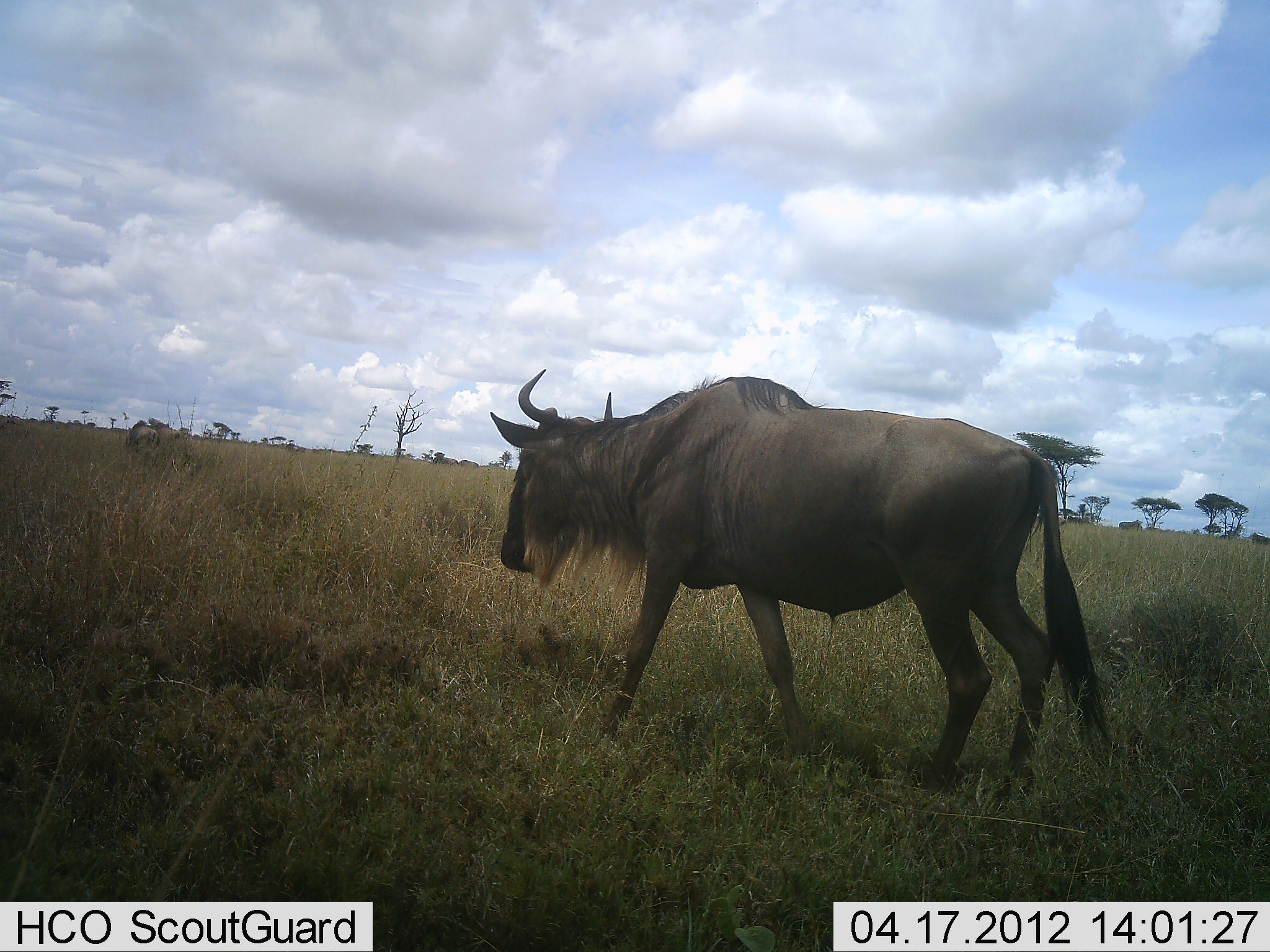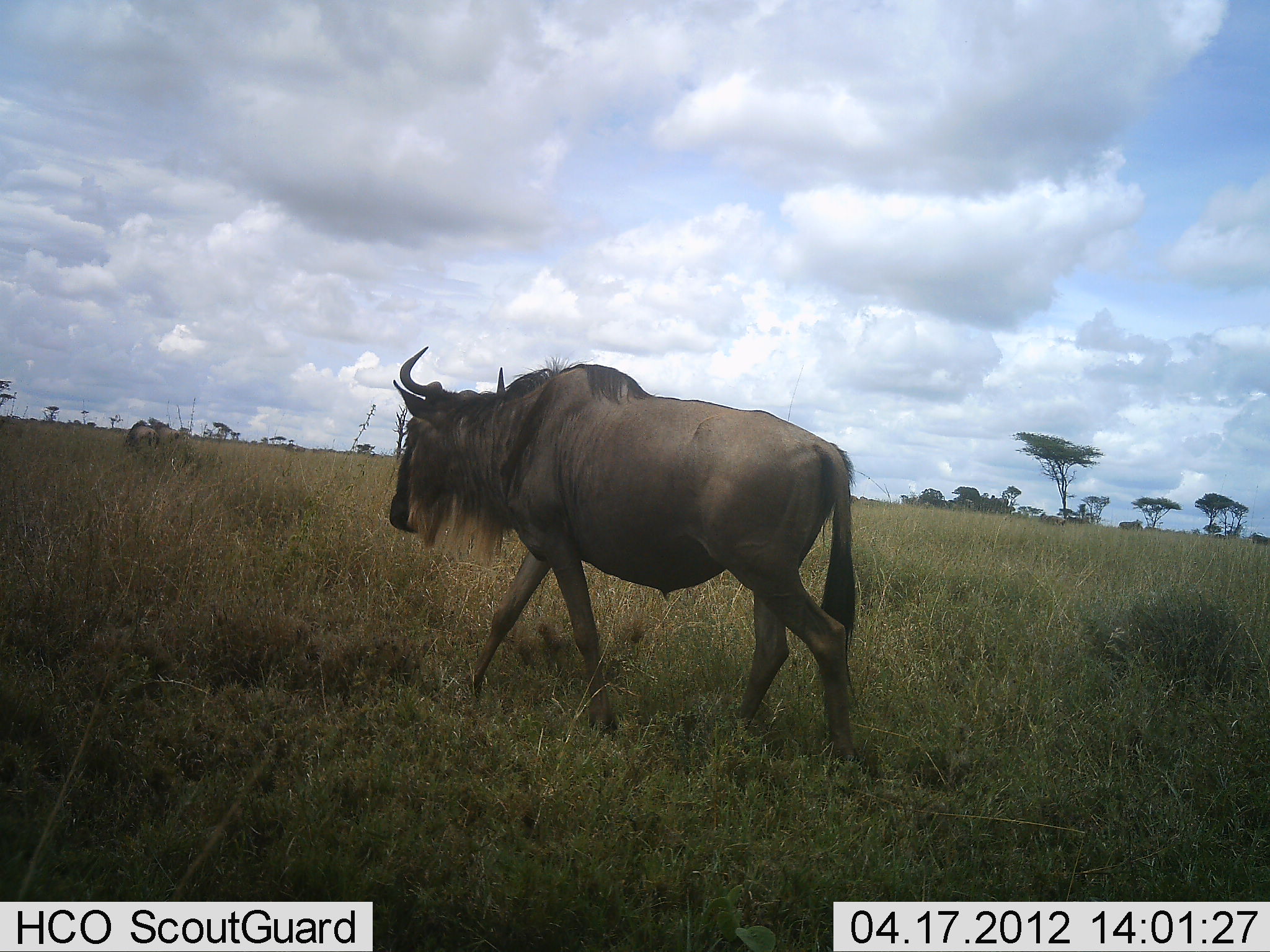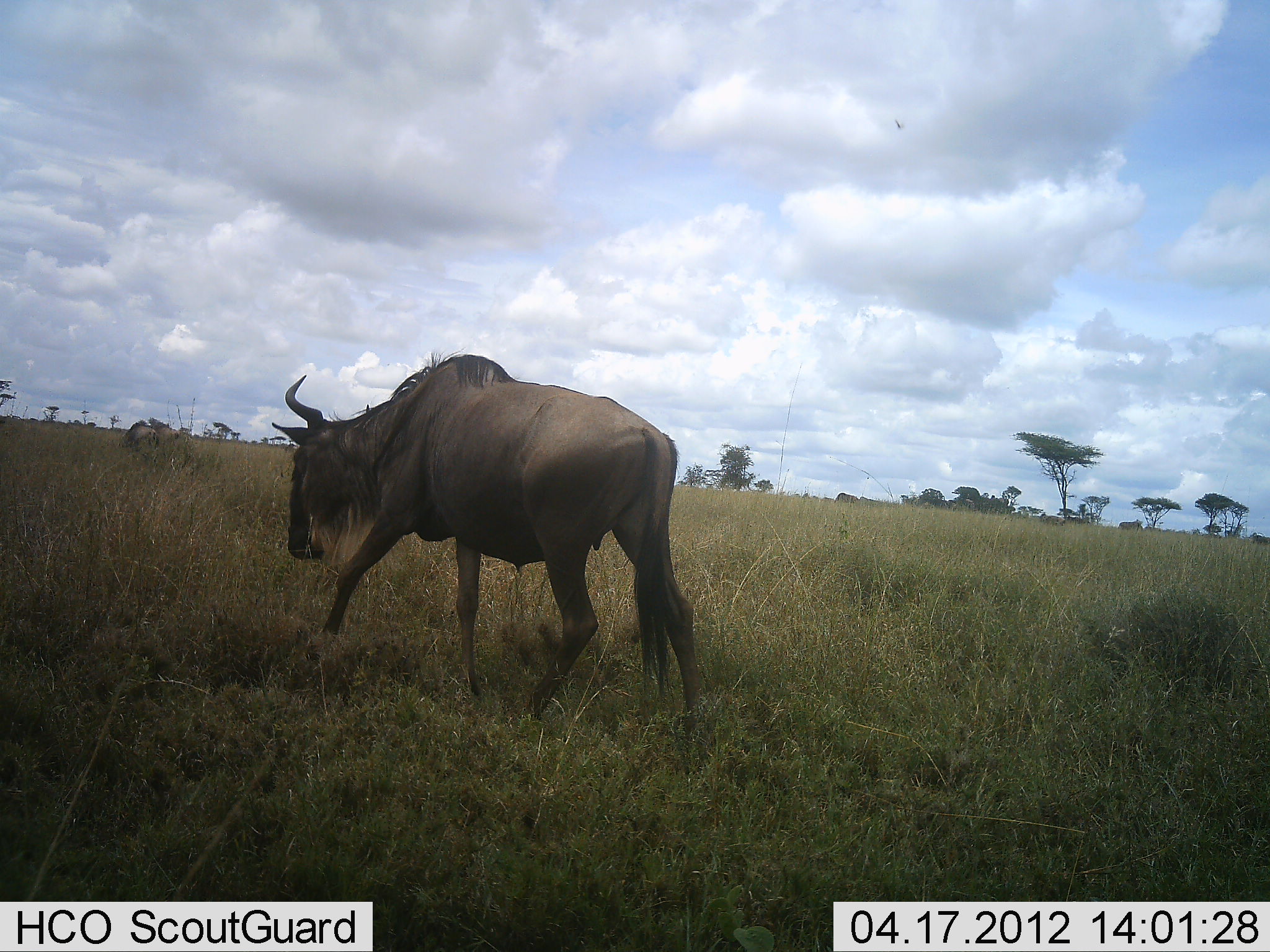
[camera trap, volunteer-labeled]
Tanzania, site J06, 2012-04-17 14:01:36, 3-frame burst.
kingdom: Animalia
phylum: Chordata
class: Mammalia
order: Artiodactyla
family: Bovidae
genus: Connochaetes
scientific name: Connochaetes taurinus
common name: blue wildebeest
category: wildebeest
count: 1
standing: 11%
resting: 0%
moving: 95%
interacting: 0%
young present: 0%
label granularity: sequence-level